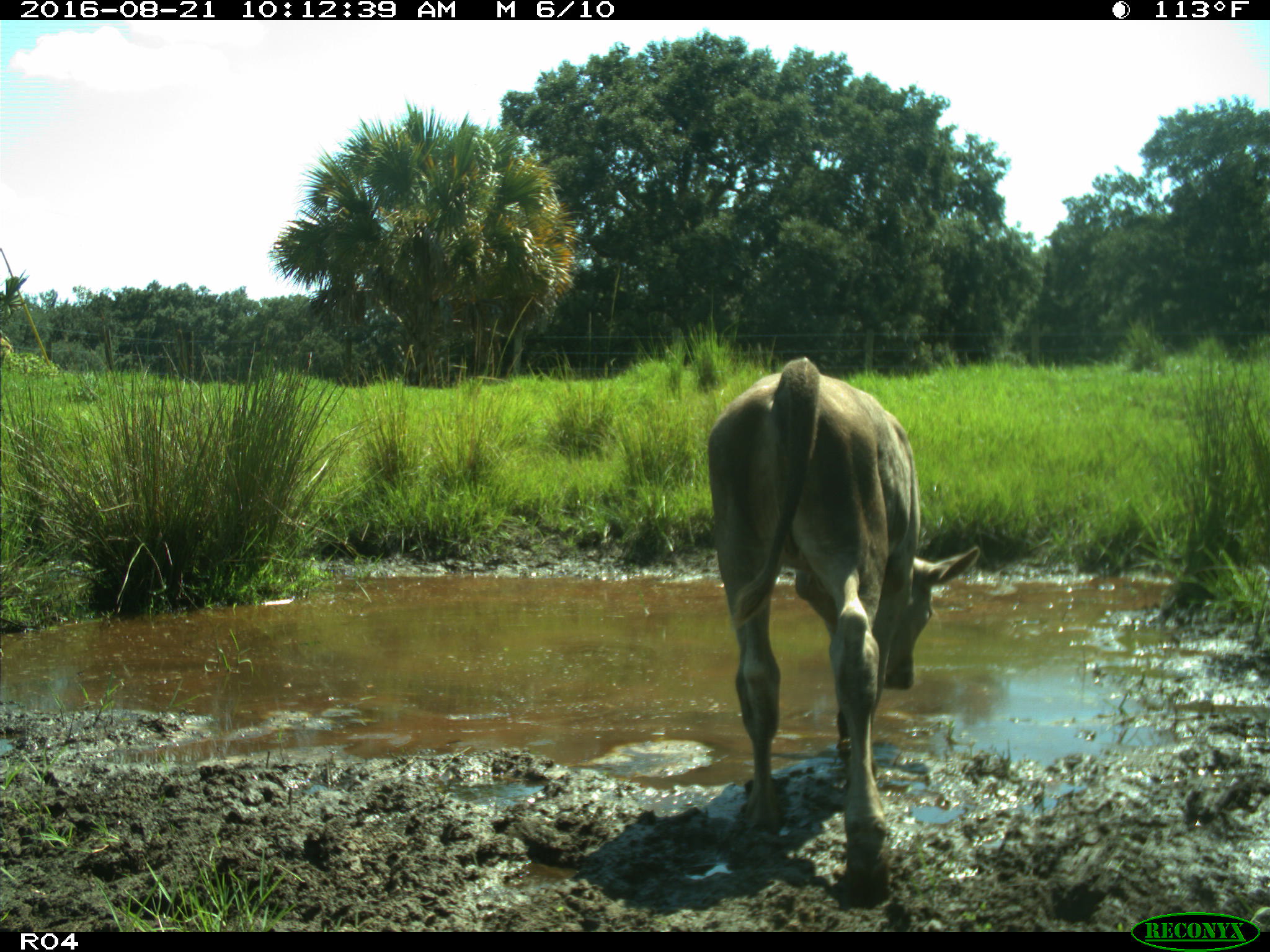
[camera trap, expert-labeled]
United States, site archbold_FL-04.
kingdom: Animalia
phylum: Chordata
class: Mammalia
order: Artiodactyla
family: Bovidae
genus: Bos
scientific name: Bos taurus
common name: domestic cow